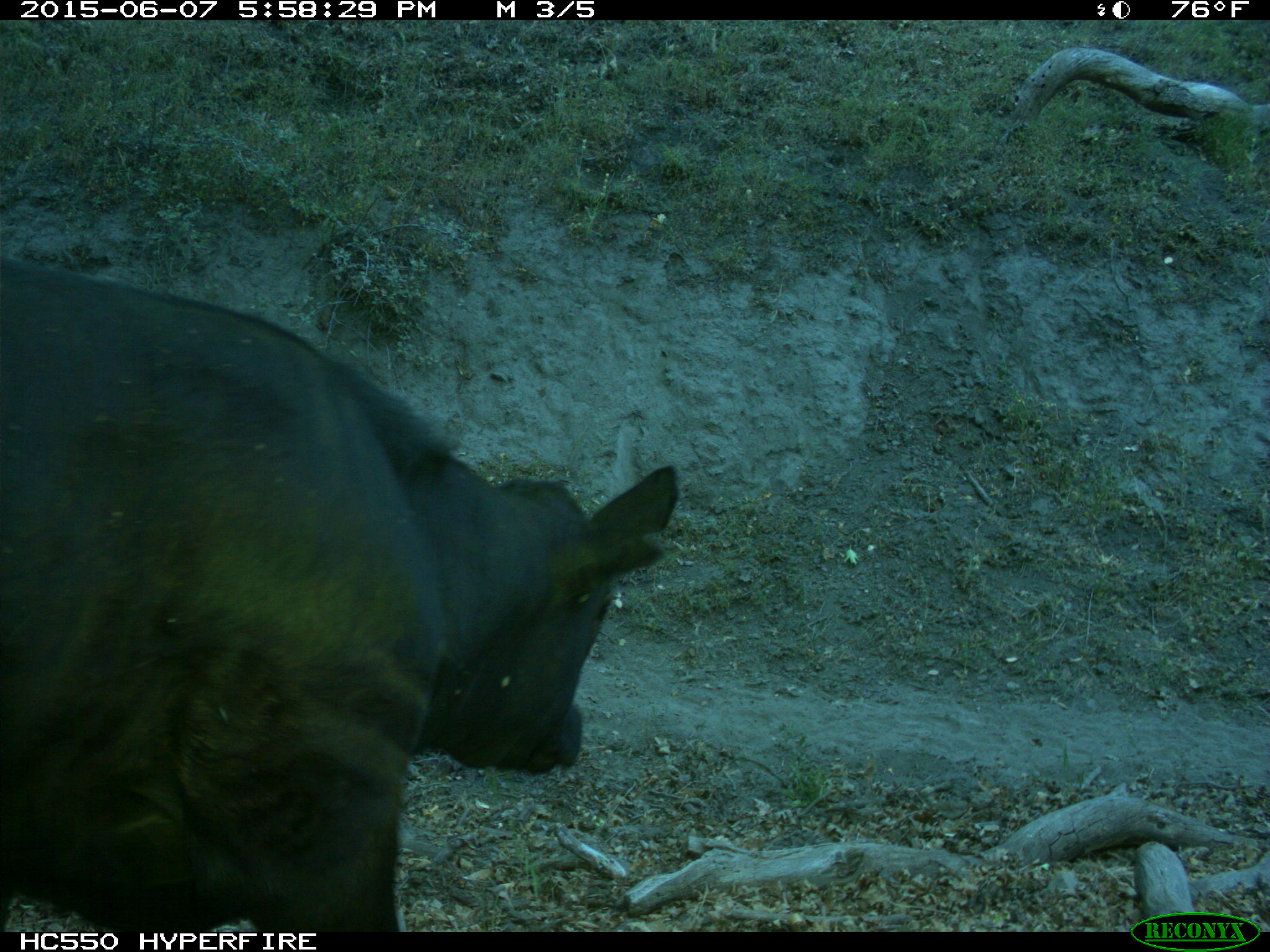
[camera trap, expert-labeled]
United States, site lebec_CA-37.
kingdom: Animalia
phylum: Chordata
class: Mammalia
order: Artiodactyla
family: Bovidae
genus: Bos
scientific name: Bos taurus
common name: domestic cow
Bos taurus (domestic cow).